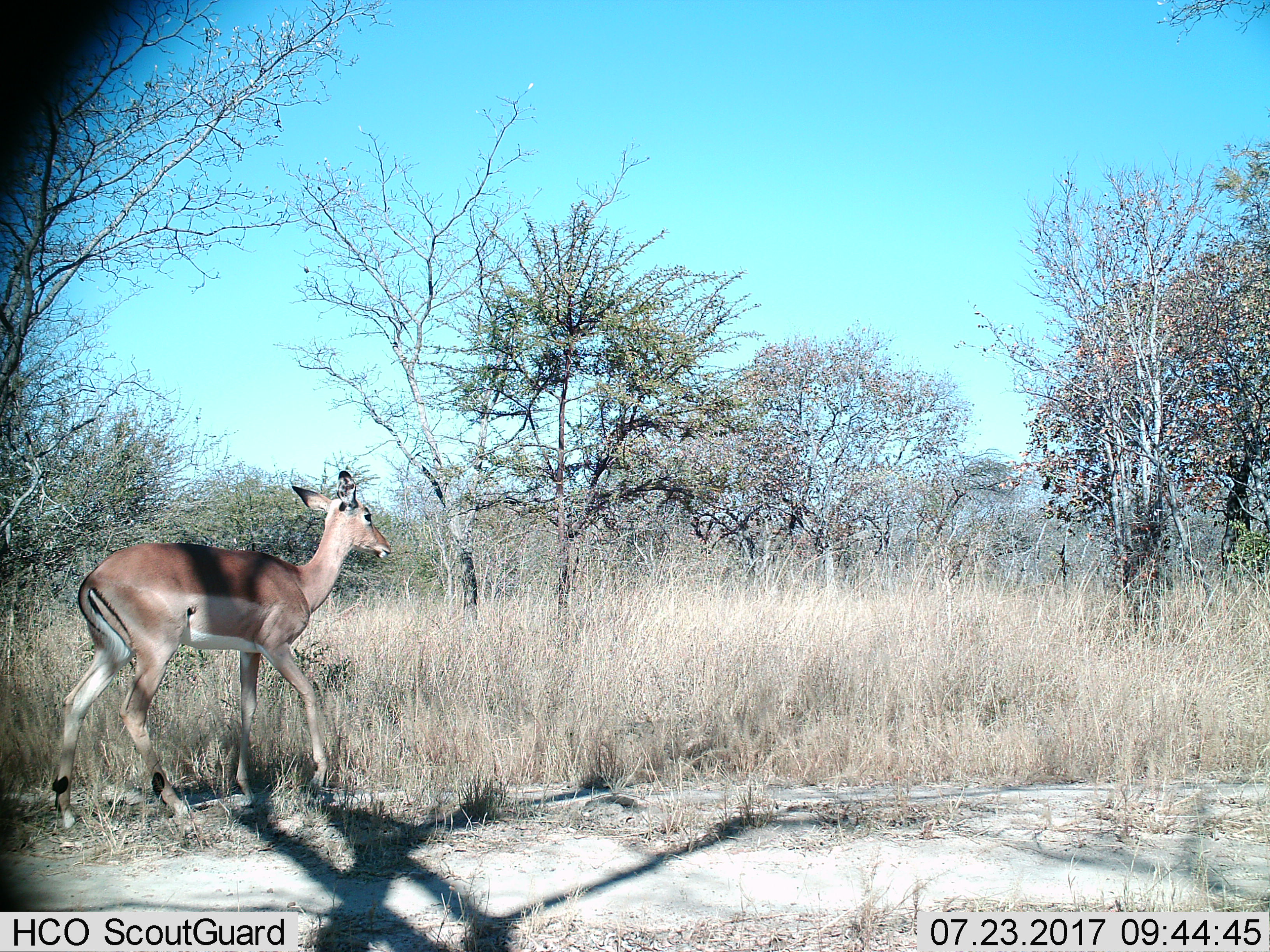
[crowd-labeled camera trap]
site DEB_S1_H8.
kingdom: Animalia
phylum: Chordata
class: Mammalia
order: Artiodactyla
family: Bovidae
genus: Aepyceros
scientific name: Aepyceros melampus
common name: impala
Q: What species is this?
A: Impala (Aepyceros melampus).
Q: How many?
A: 1.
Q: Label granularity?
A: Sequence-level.